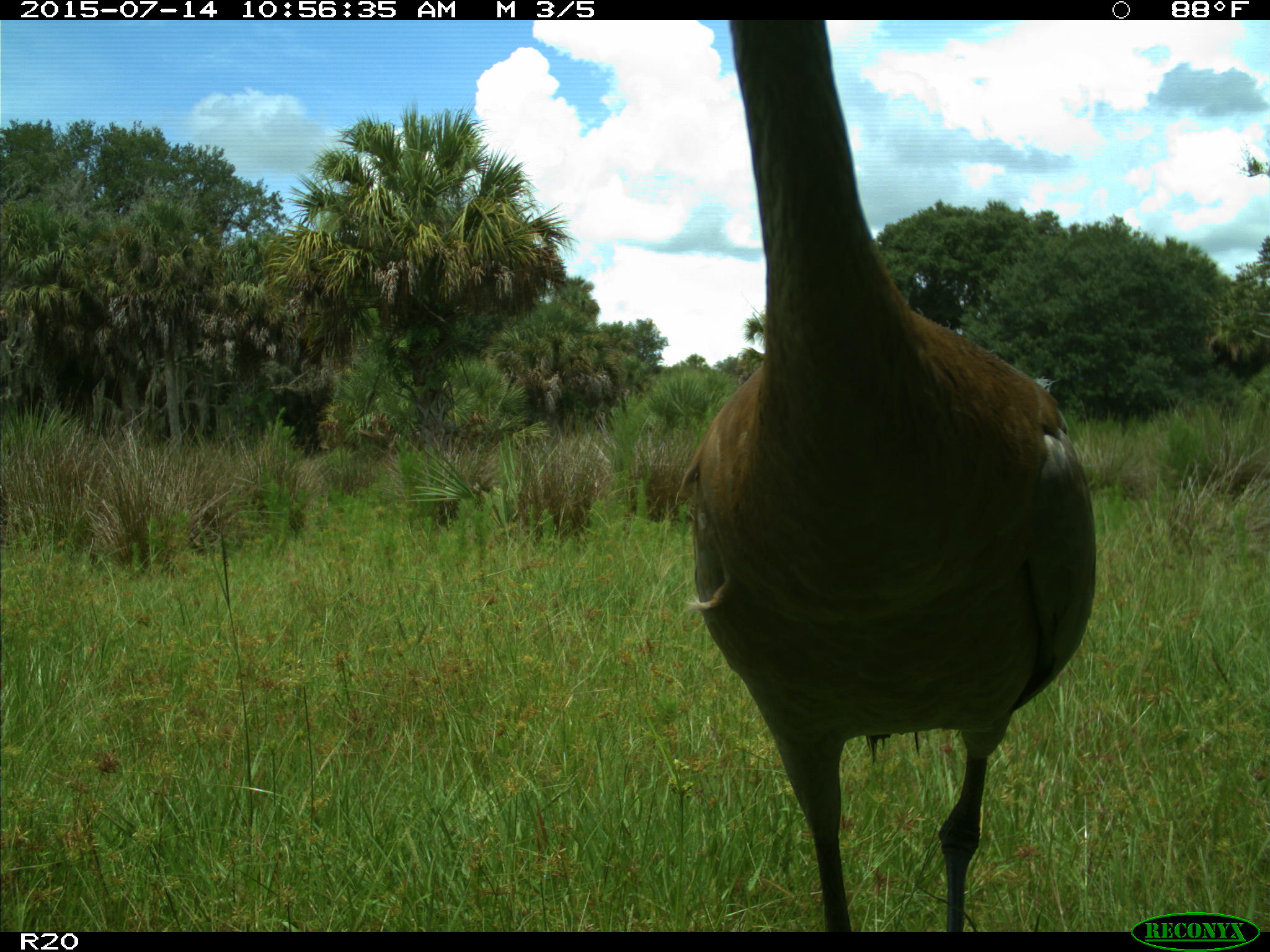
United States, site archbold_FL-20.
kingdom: Animalia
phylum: Chordata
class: Aves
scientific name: Aves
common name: birds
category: unidentified bird